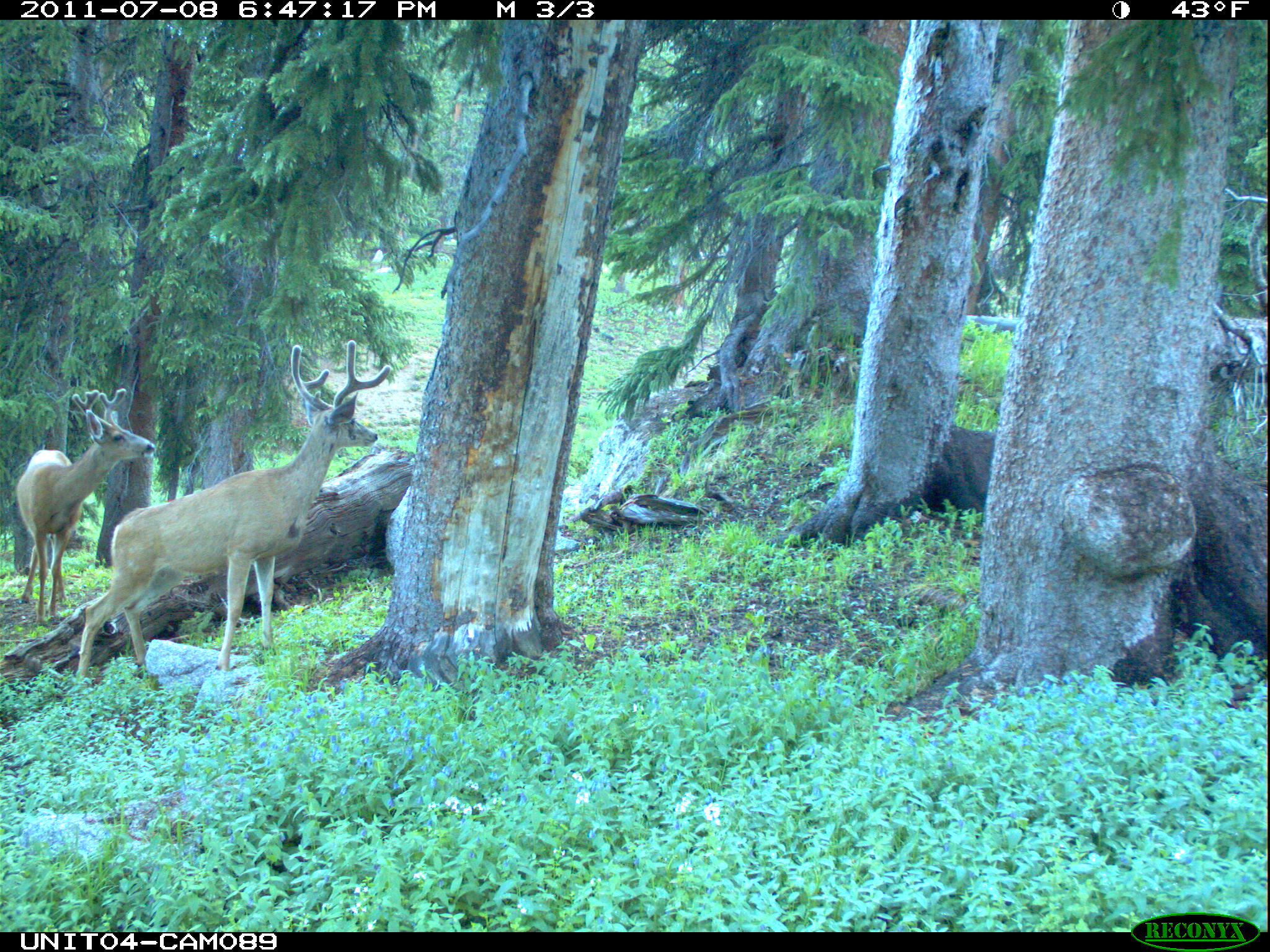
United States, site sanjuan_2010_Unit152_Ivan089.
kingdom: Animalia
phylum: Chordata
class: Mammalia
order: Artiodactyla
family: Cervidae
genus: Odocoileus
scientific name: Odocoileus hemionus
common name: mule deer